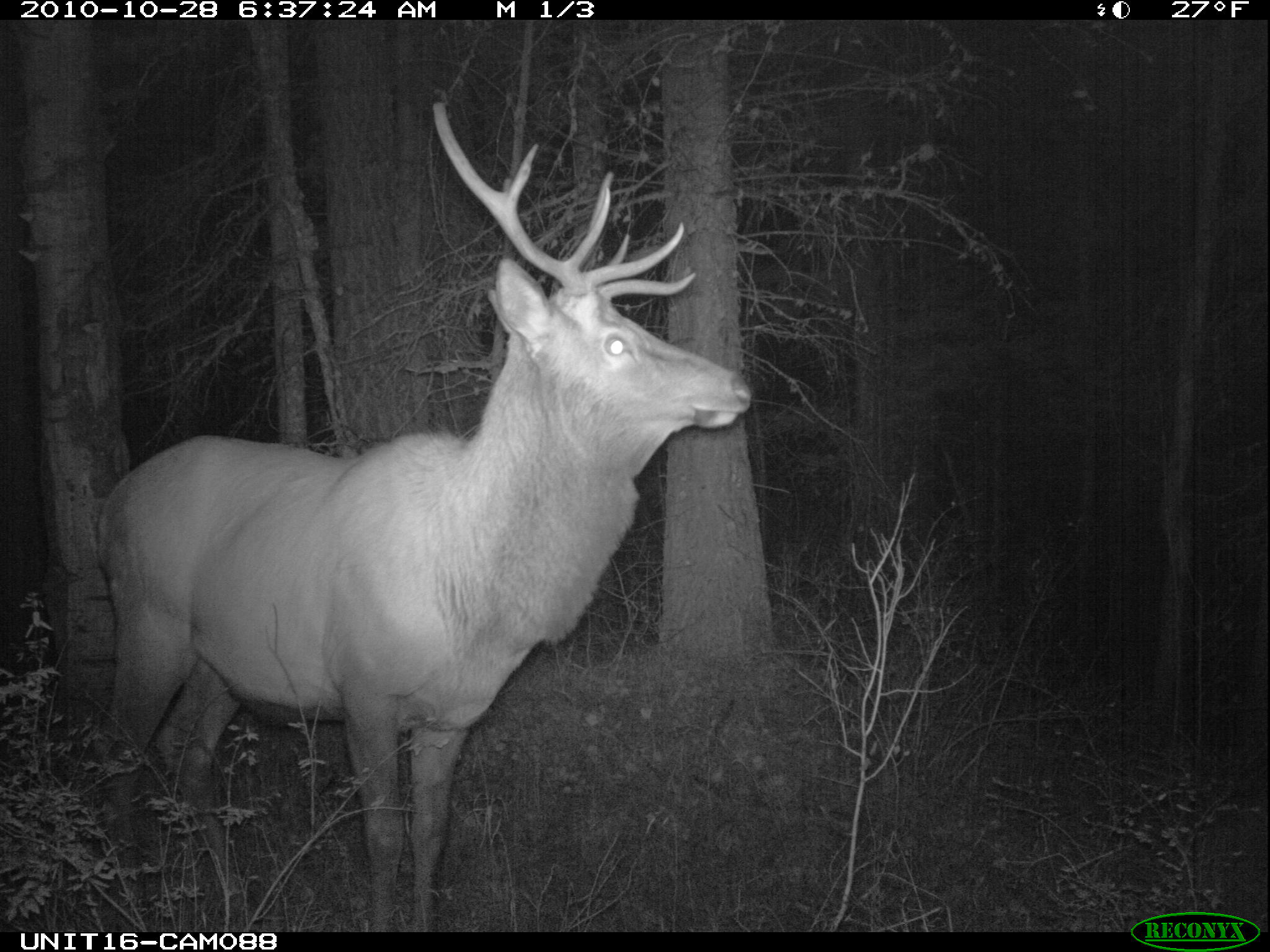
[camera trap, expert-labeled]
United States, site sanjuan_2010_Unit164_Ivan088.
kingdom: Animalia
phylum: Chordata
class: Mammalia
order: Artiodactyla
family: Cervidae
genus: Cervus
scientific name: Cervus elaphus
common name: red deer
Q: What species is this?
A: Cervus elaphus (red deer).